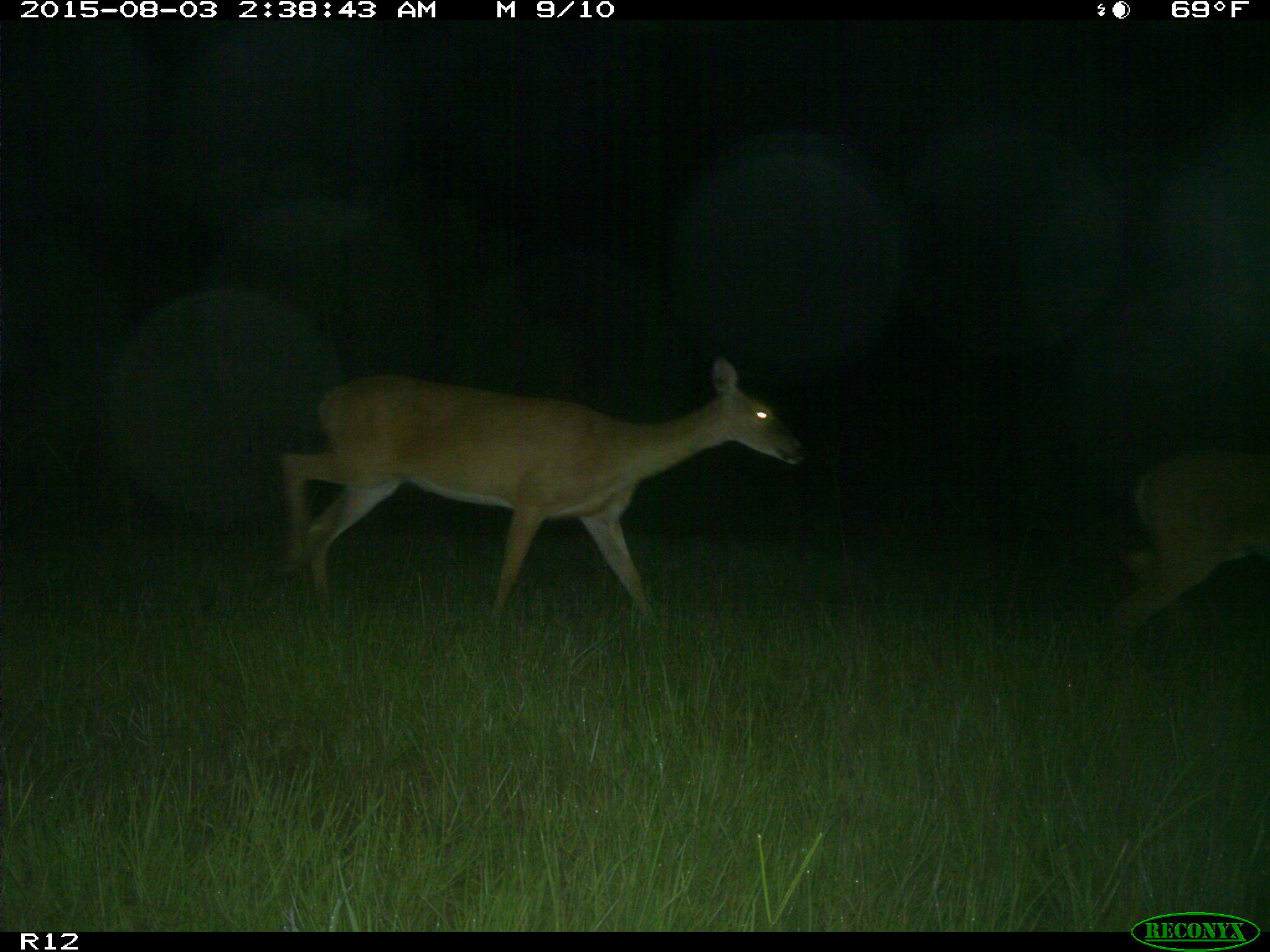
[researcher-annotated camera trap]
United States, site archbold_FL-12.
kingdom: Animalia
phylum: Chordata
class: Mammalia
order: Artiodactyla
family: Cervidae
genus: Odocoileus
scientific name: Odocoileus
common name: deer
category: unidentified deer